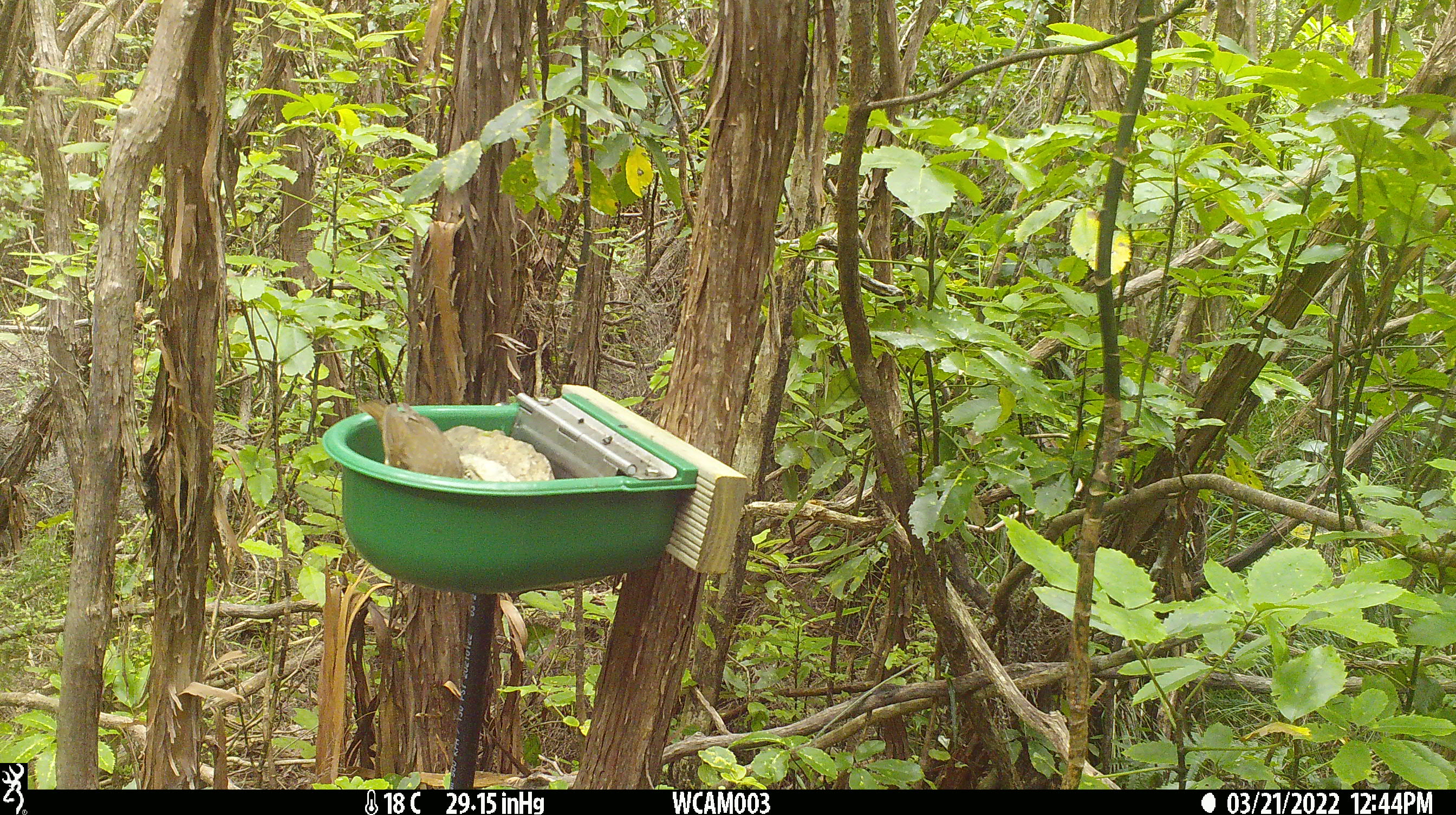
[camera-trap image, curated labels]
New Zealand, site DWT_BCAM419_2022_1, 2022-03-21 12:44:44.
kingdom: Animalia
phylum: Chordata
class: Aves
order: Passeriformes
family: Turdidae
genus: Turdus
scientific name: Turdus philomelos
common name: song thrush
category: thrush